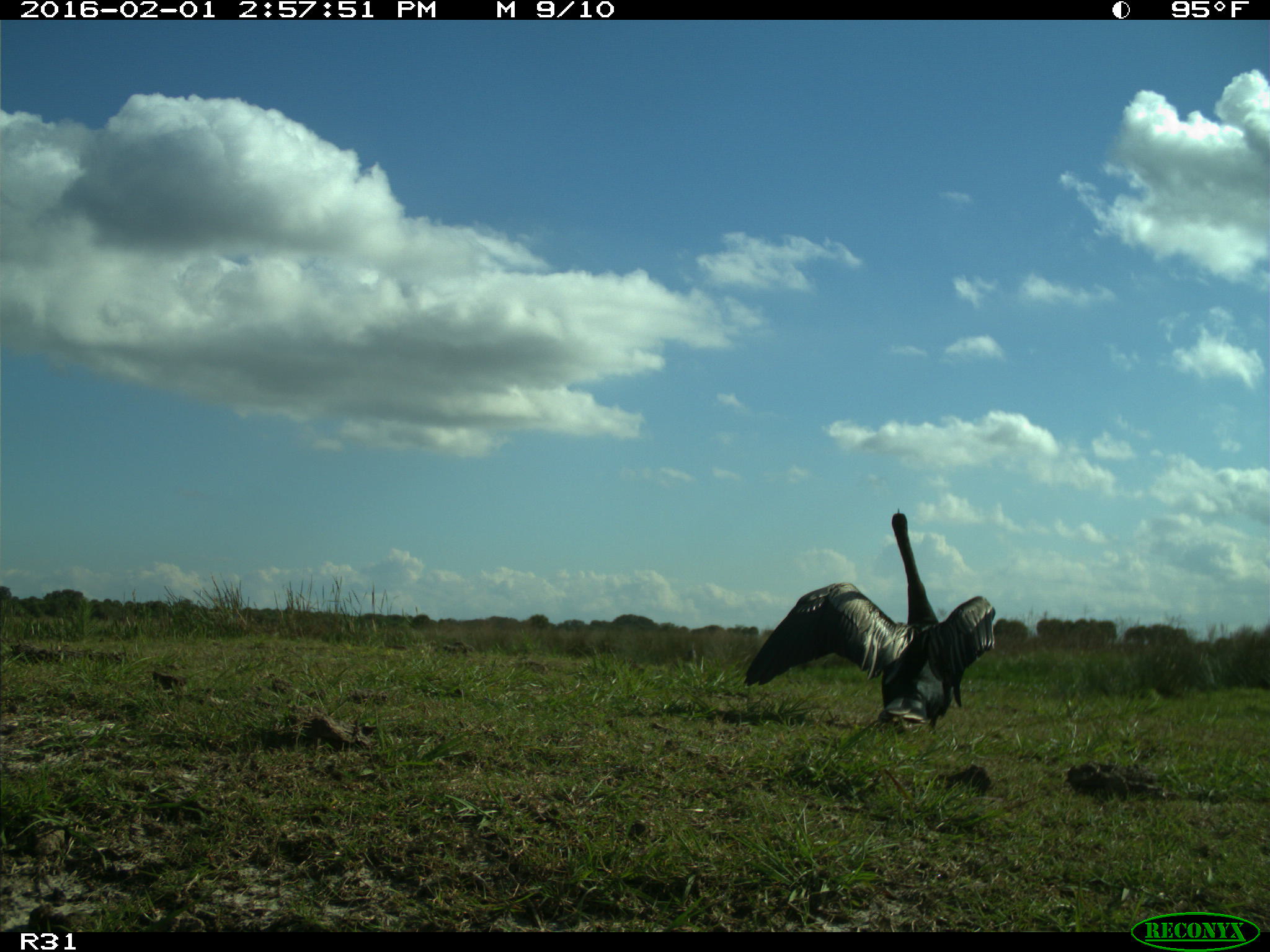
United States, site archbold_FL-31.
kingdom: Animalia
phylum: Chordata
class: Aves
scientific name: Aves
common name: birds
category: unidentified bird